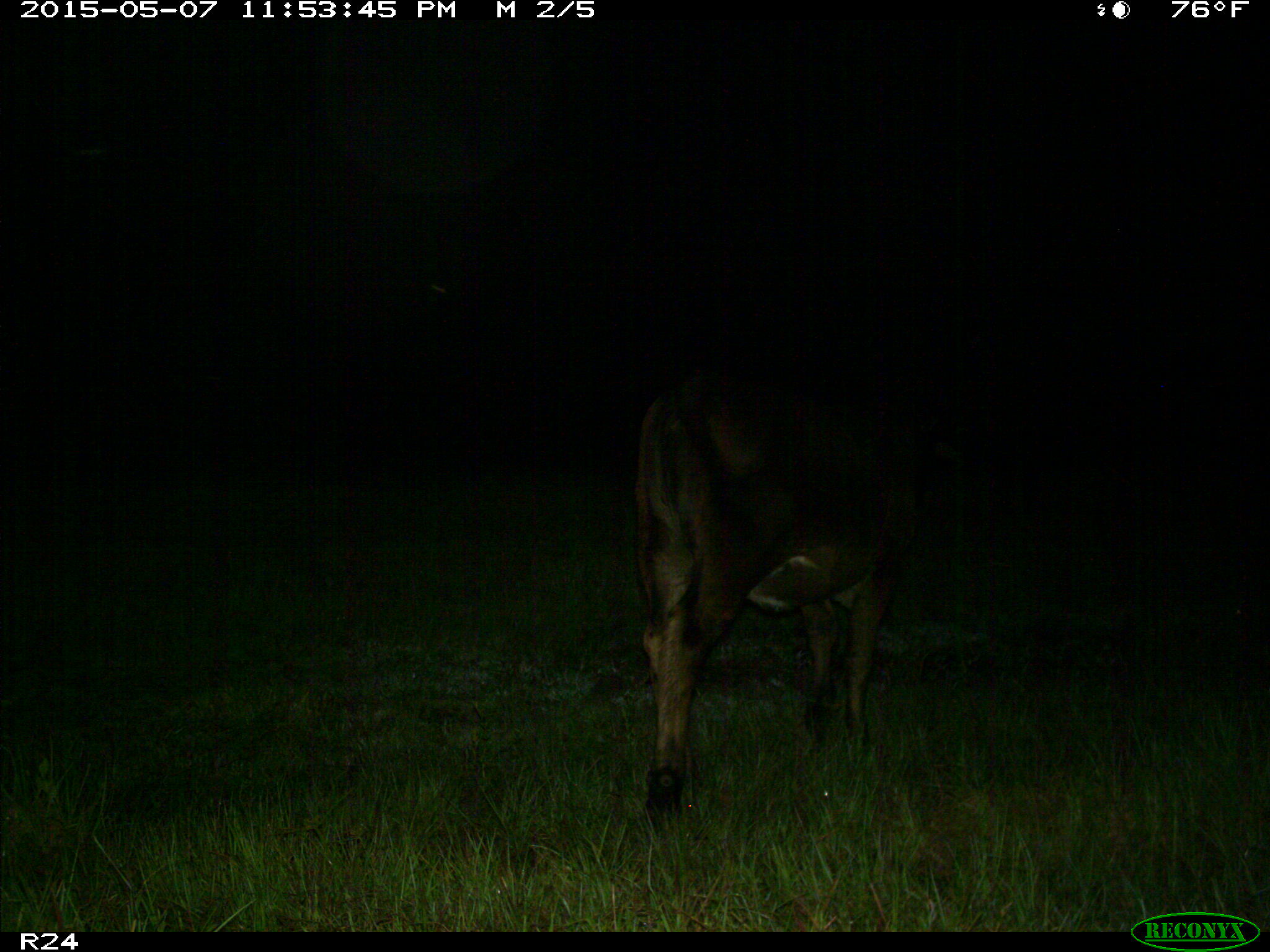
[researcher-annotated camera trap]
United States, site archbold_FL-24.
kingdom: Animalia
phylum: Chordata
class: Mammalia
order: Artiodactyla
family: Bovidae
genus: Bos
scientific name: Bos taurus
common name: domestic cow